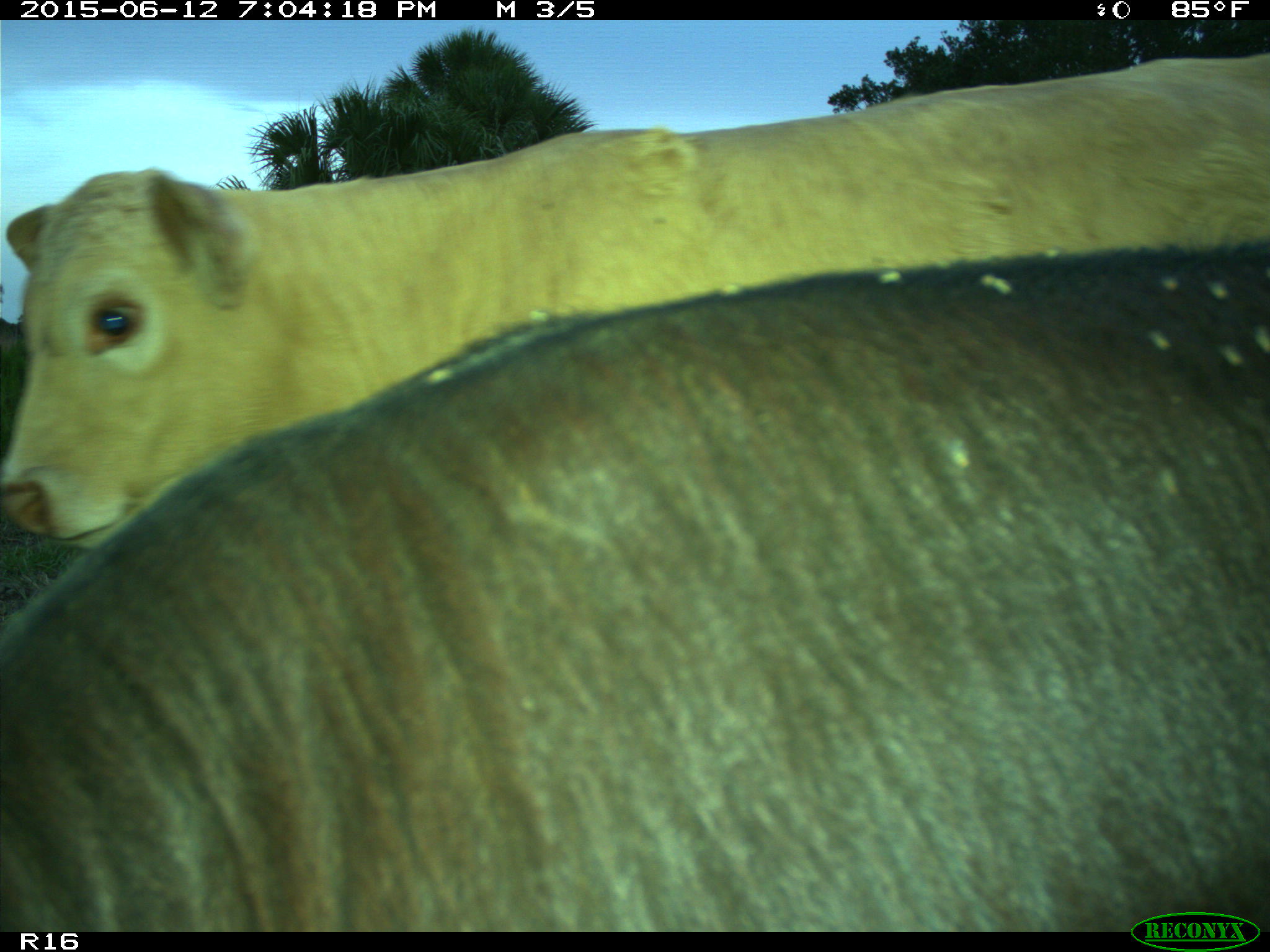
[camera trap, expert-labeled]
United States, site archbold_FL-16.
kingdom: Animalia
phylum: Chordata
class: Mammalia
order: Artiodactyla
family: Bovidae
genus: Bos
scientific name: Bos taurus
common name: domestic cow